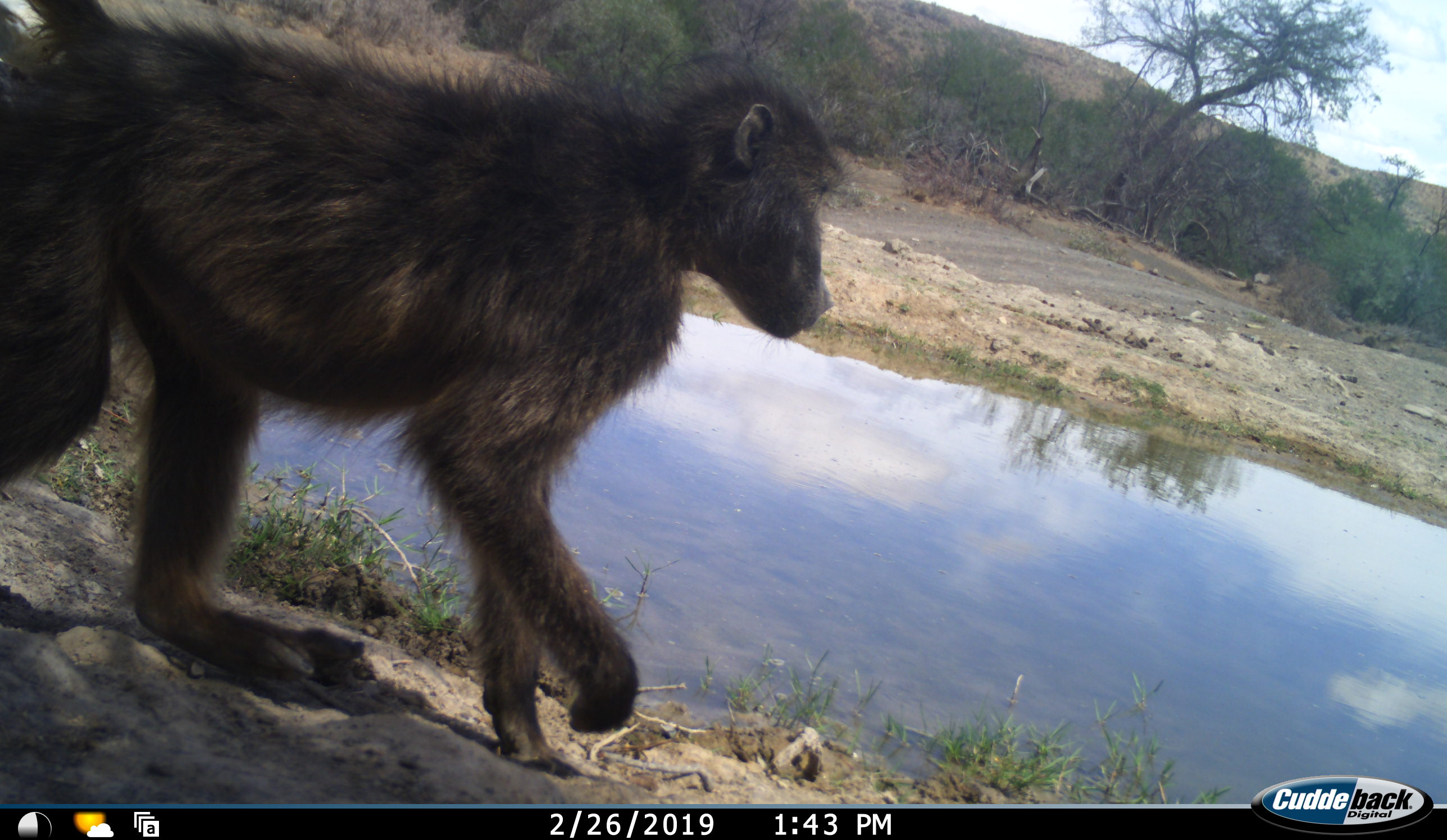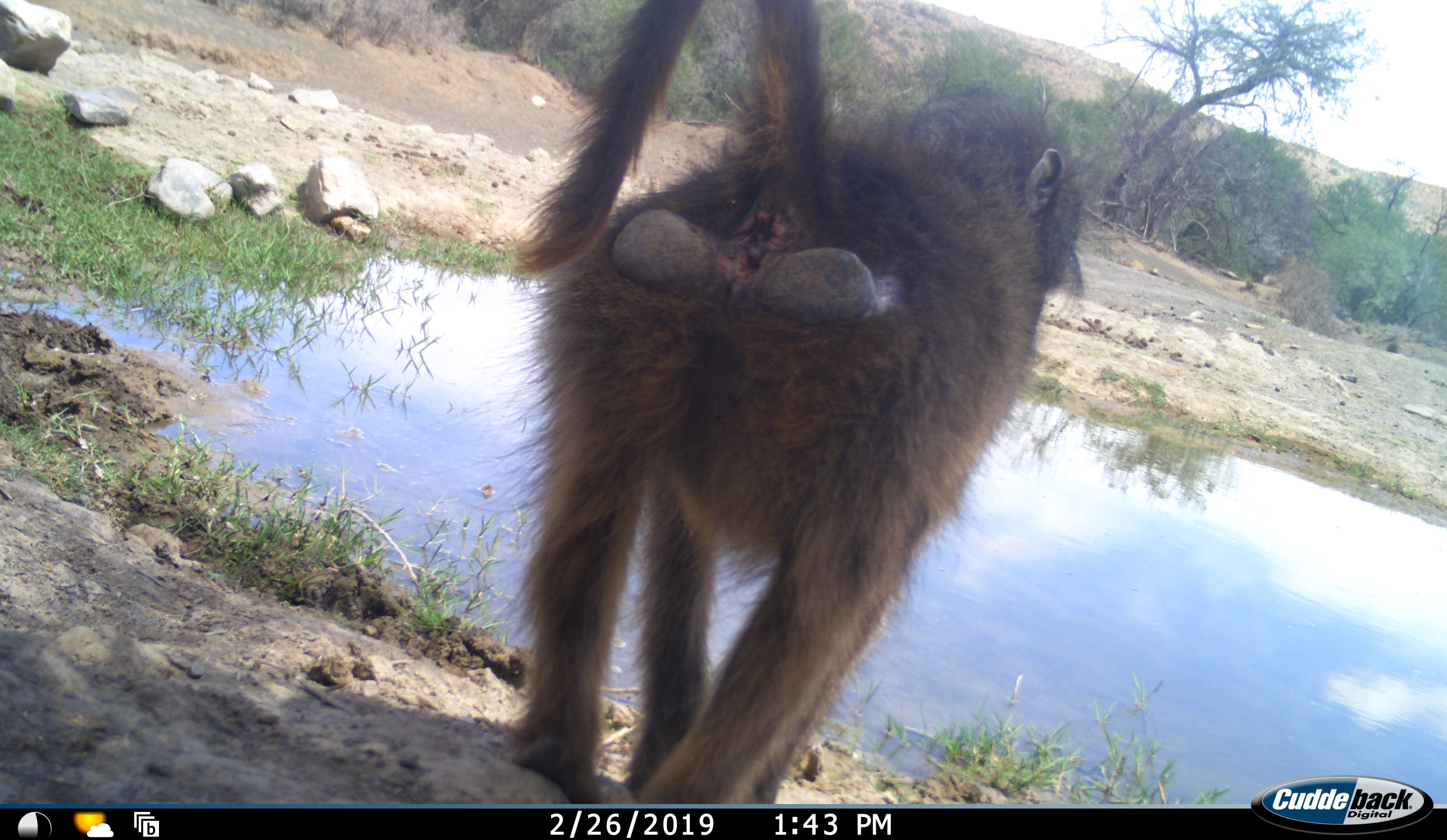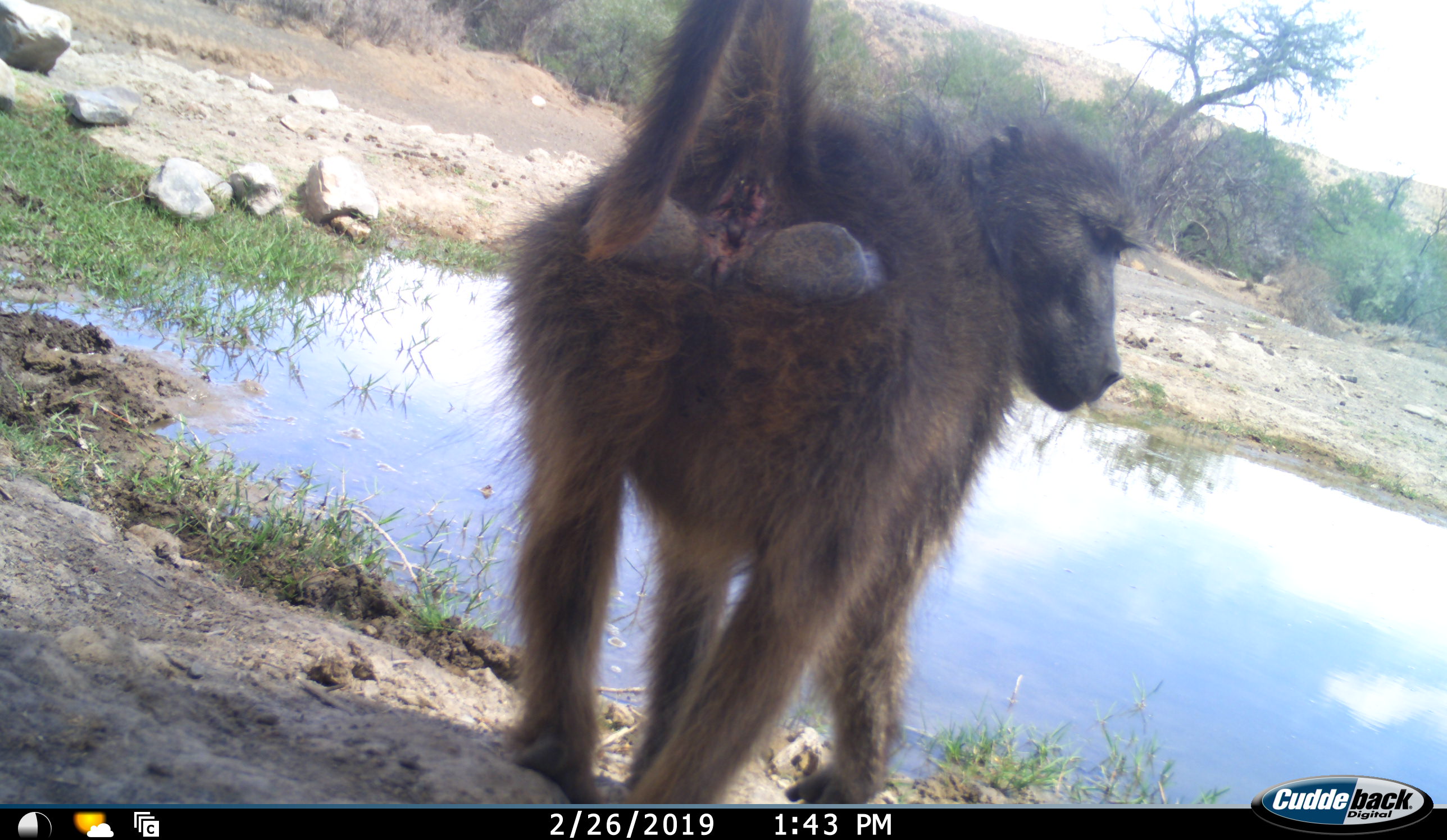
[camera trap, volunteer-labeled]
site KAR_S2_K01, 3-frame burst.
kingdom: Animalia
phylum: Chordata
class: Mammalia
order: Primates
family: Cercopithecidae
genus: Papio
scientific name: Papio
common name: baboon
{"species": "baboon (Papio)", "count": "1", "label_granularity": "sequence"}